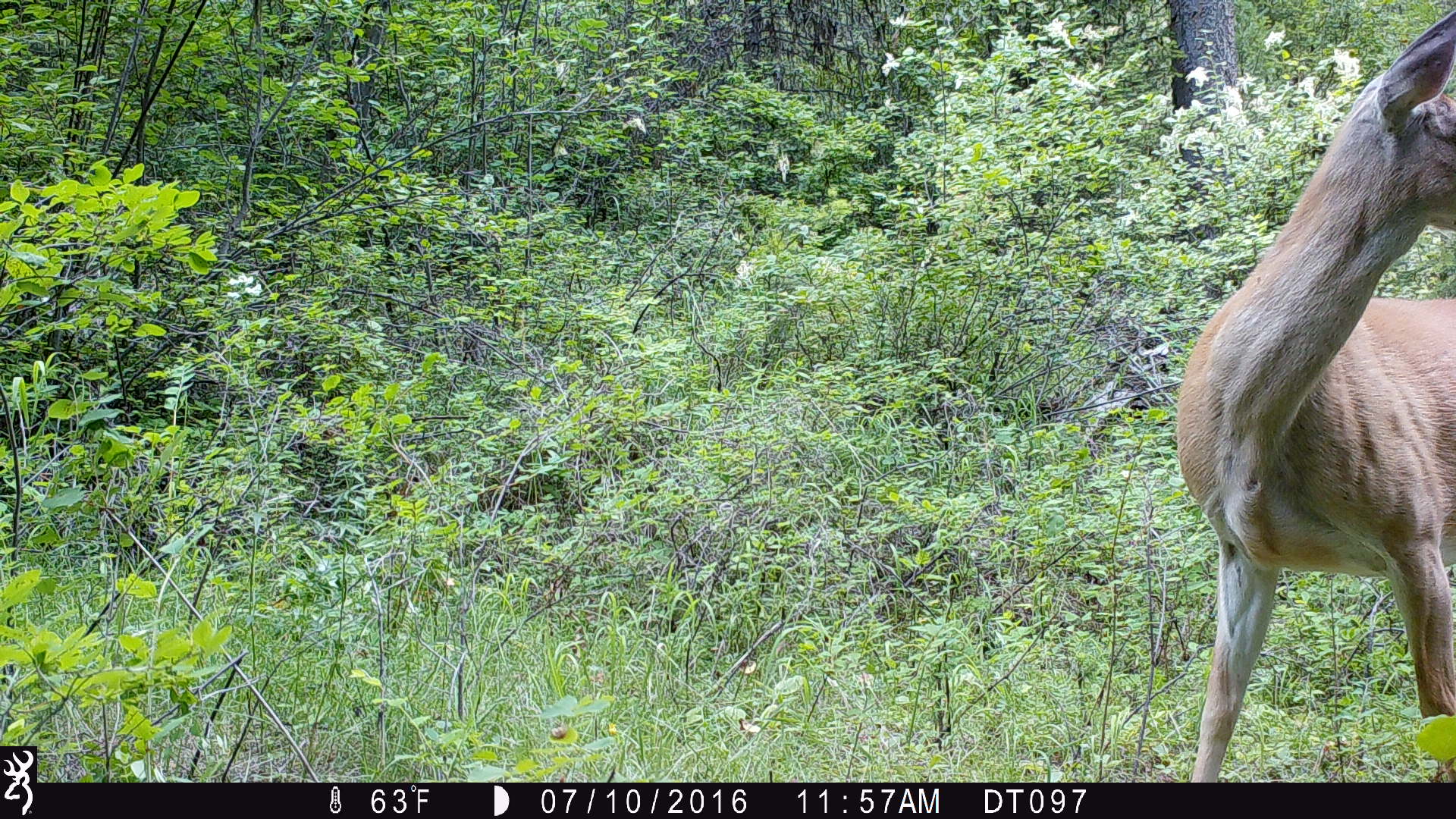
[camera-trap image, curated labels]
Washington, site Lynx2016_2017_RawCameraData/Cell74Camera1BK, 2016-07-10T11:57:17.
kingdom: Animalia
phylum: Chordata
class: Mammalia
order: Artiodactyla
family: Cervidae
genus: Odocoileus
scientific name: Odocoileus virginianus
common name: white-tailed deer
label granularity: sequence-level